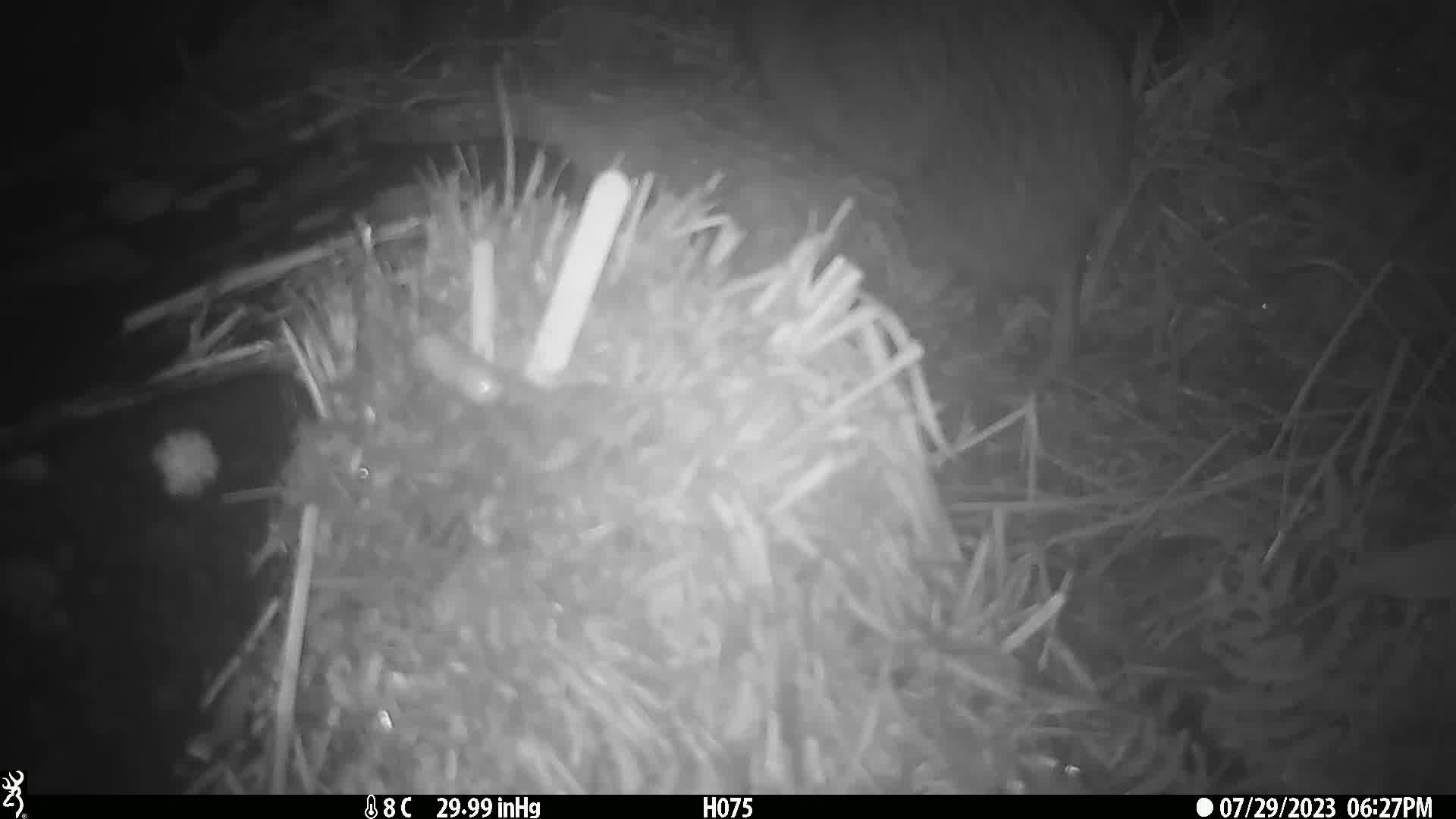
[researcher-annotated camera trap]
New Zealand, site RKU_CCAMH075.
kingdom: Animalia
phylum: Chordata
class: Aves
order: Apterygiformes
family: Apterygidae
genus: Apteryx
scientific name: Apteryx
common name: kiwi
Kiwi (Apteryx).